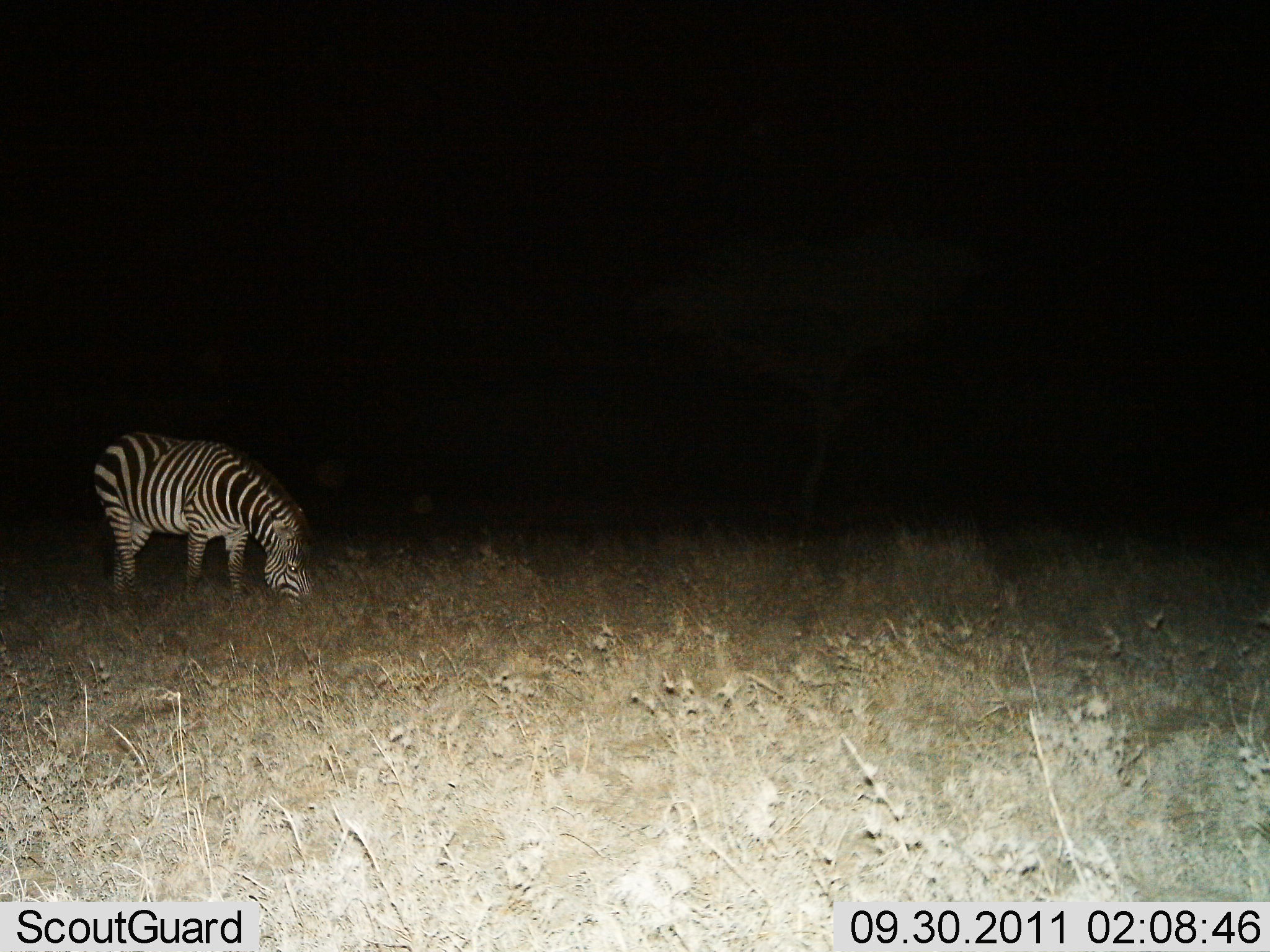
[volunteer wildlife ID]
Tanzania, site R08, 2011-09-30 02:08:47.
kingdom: Animalia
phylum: Chordata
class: Mammalia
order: Perissodactyla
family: Equidae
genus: Equus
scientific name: Equus quagga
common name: plains zebra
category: zebra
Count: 1.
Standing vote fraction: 27%.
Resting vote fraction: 0%.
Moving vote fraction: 0%.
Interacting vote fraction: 0%.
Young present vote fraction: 0%.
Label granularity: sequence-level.